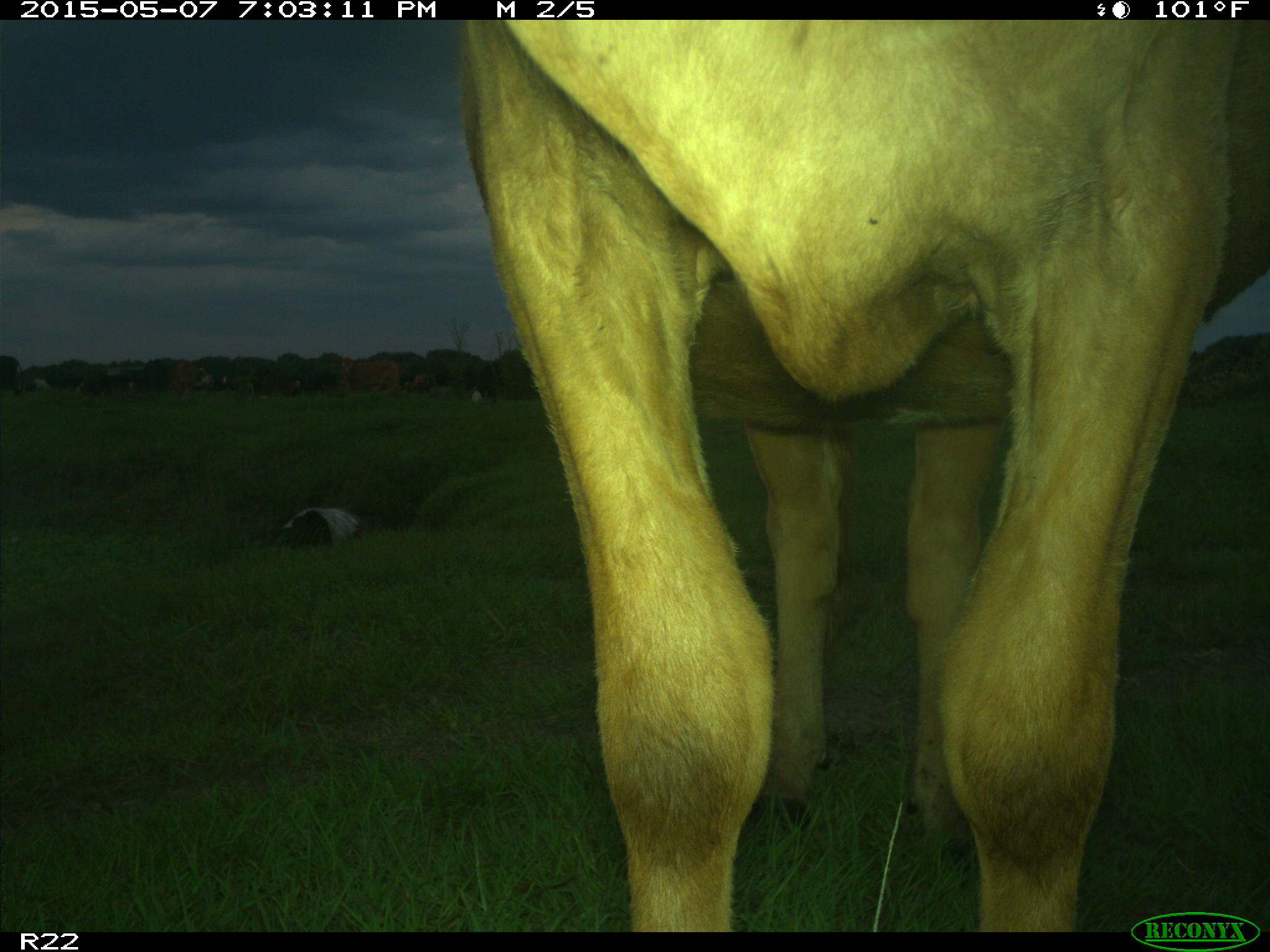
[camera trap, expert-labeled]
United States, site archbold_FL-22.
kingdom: Animalia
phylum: Chordata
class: Mammalia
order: Artiodactyla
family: Bovidae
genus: Bos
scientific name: Bos taurus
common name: domestic cow